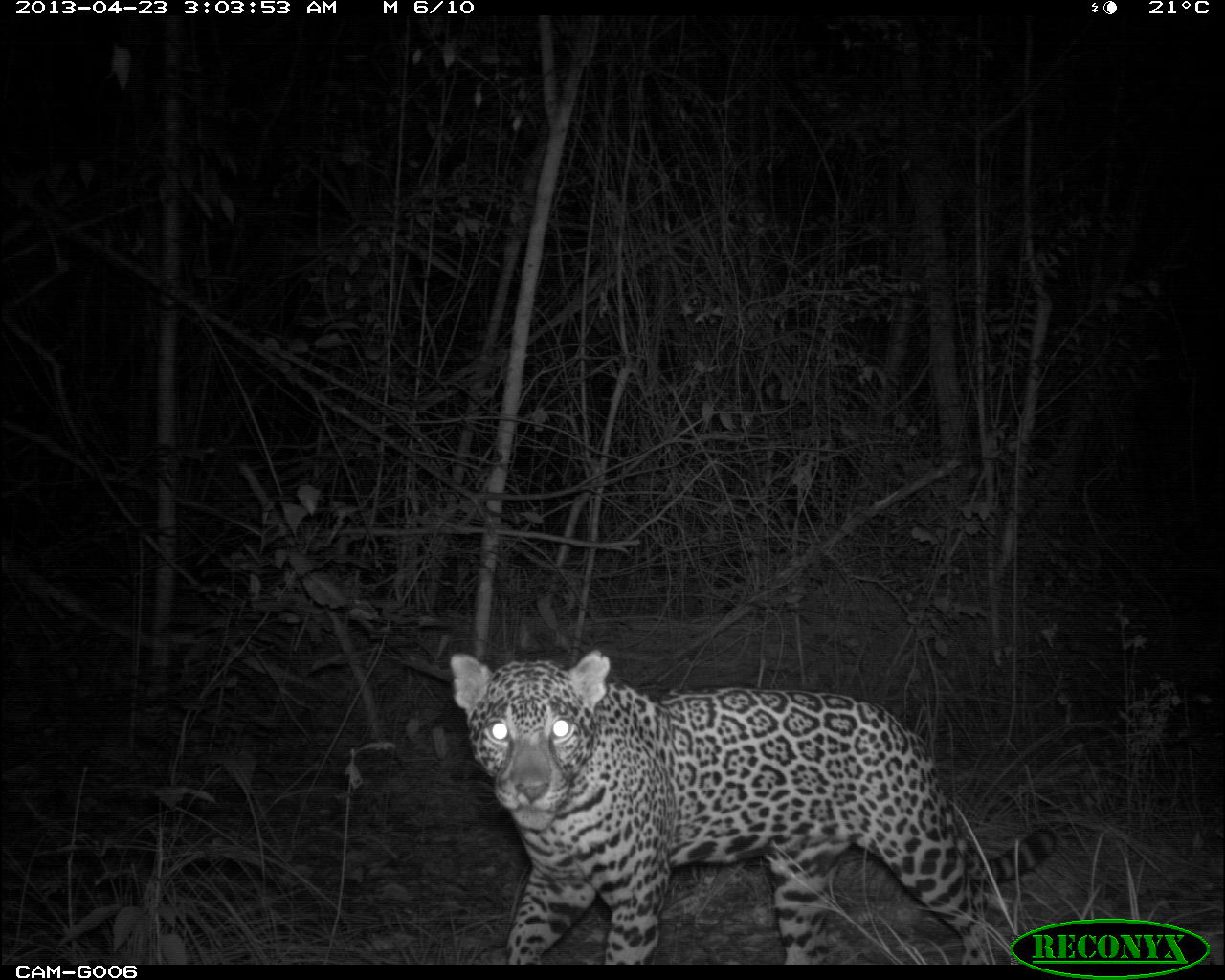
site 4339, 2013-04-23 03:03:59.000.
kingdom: Animalia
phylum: Chordata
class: Mammalia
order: Carnivora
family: Felidae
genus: Panthera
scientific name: Panthera onca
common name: jaguar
Panthera onca (jaguar), count 1.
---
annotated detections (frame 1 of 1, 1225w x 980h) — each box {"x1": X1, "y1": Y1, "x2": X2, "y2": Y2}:
panthera onca: {"x1": 448, "y1": 647, "x2": 1008, "y2": 964}